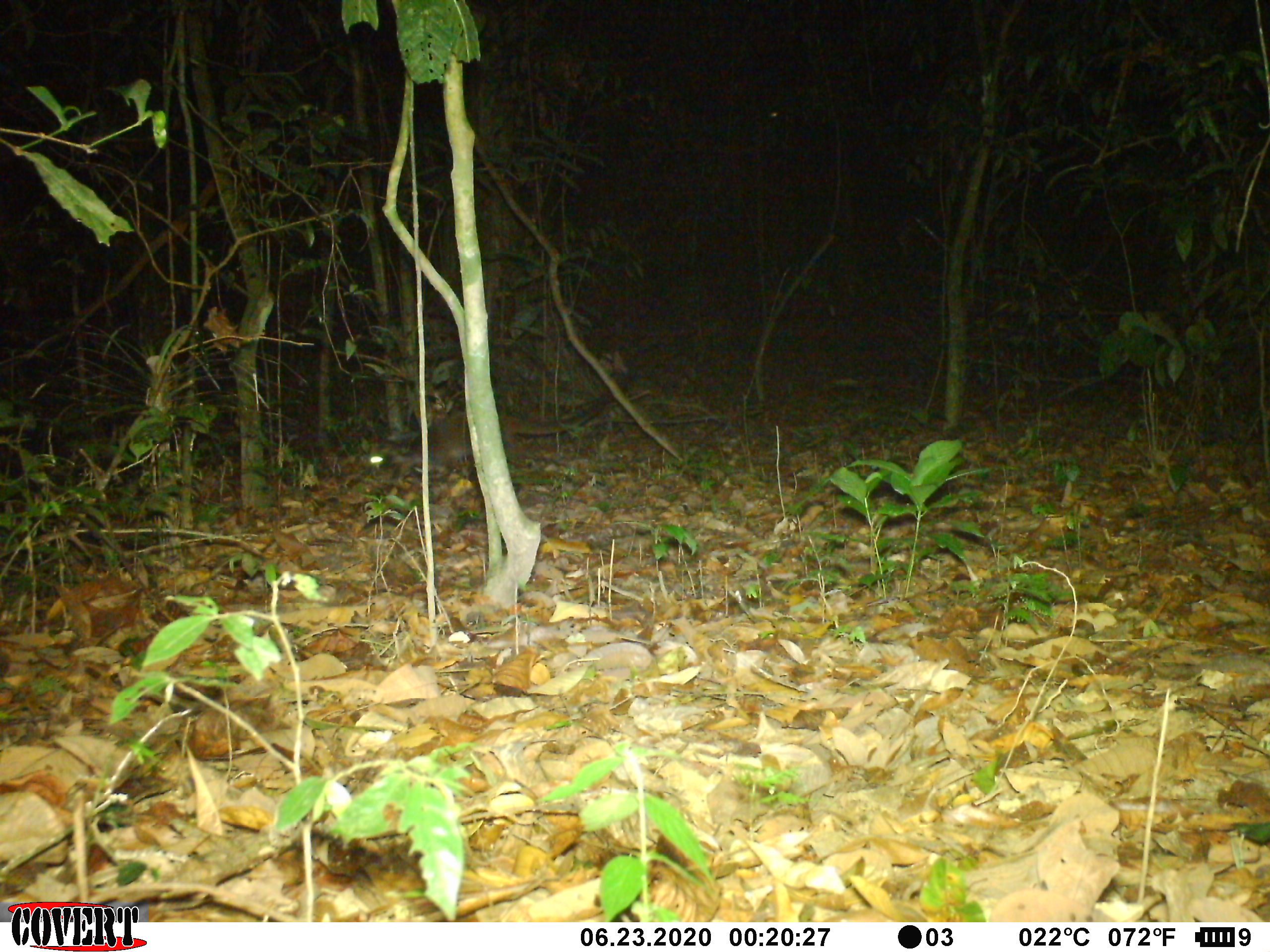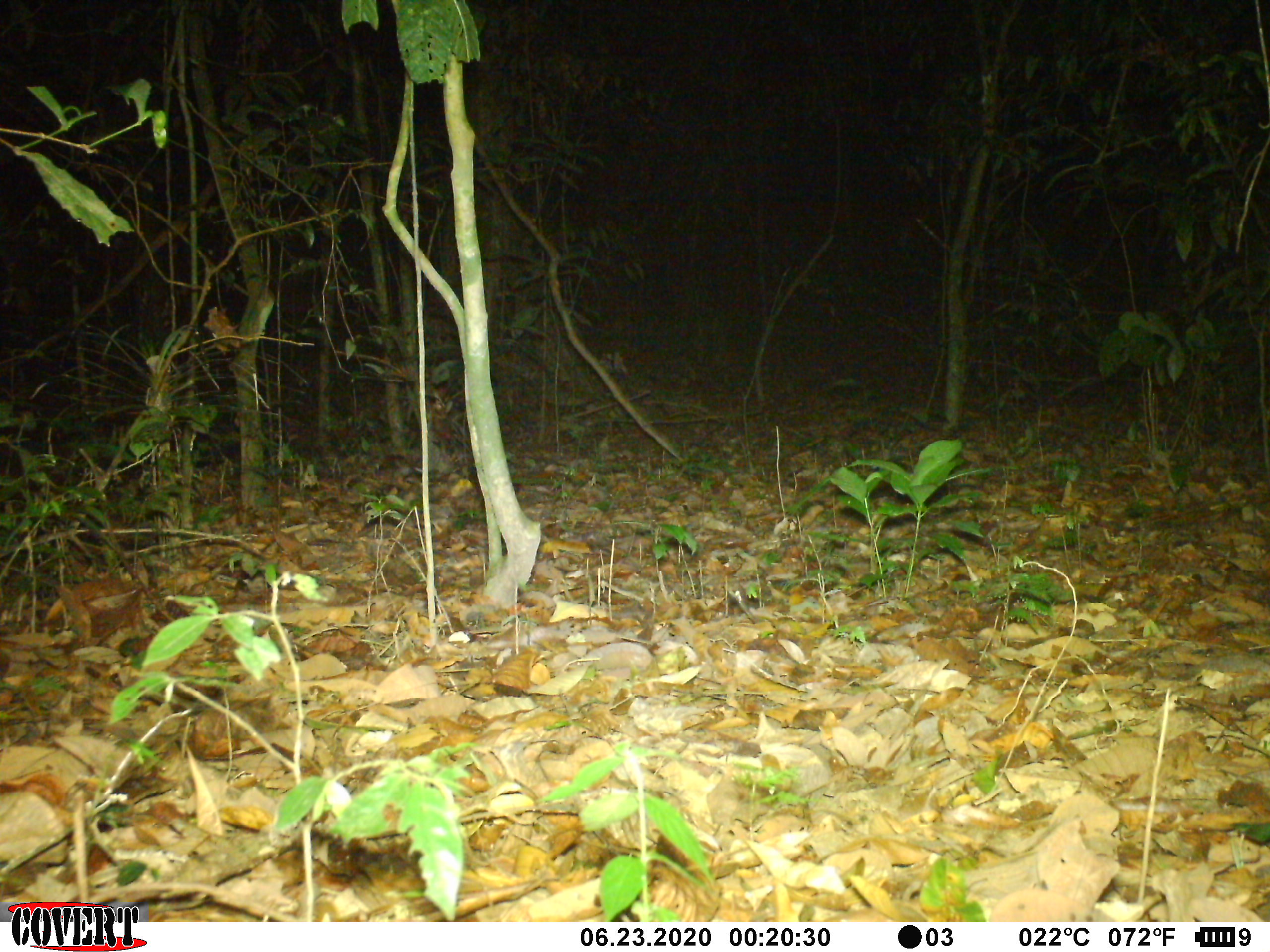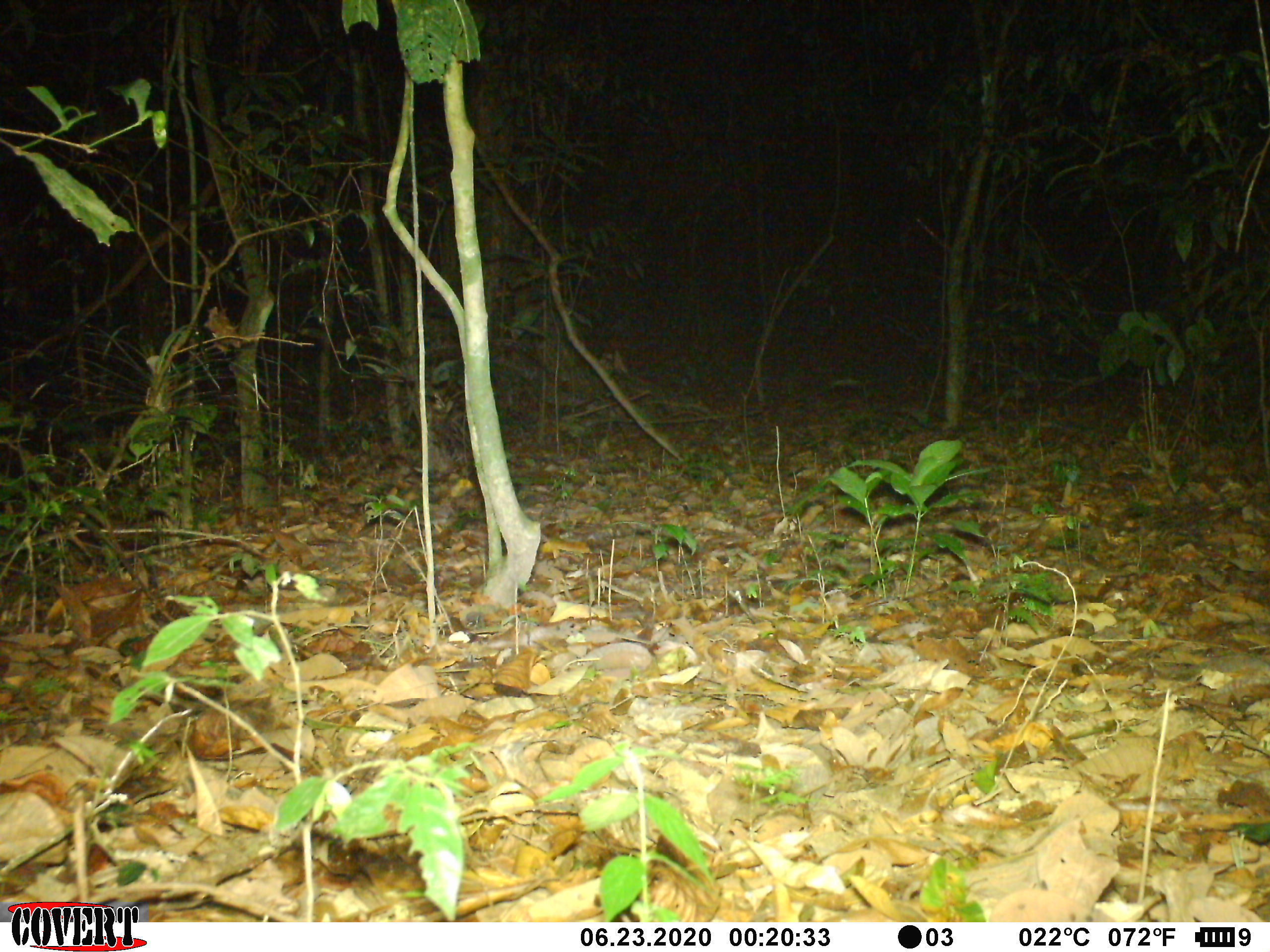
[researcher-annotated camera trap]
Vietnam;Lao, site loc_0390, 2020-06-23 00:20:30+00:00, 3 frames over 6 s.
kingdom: Animalia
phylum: Chordata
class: Mammalia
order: Carnivora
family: Viverridae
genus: Paguma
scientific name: Paguma larvata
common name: masked palm civet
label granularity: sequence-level